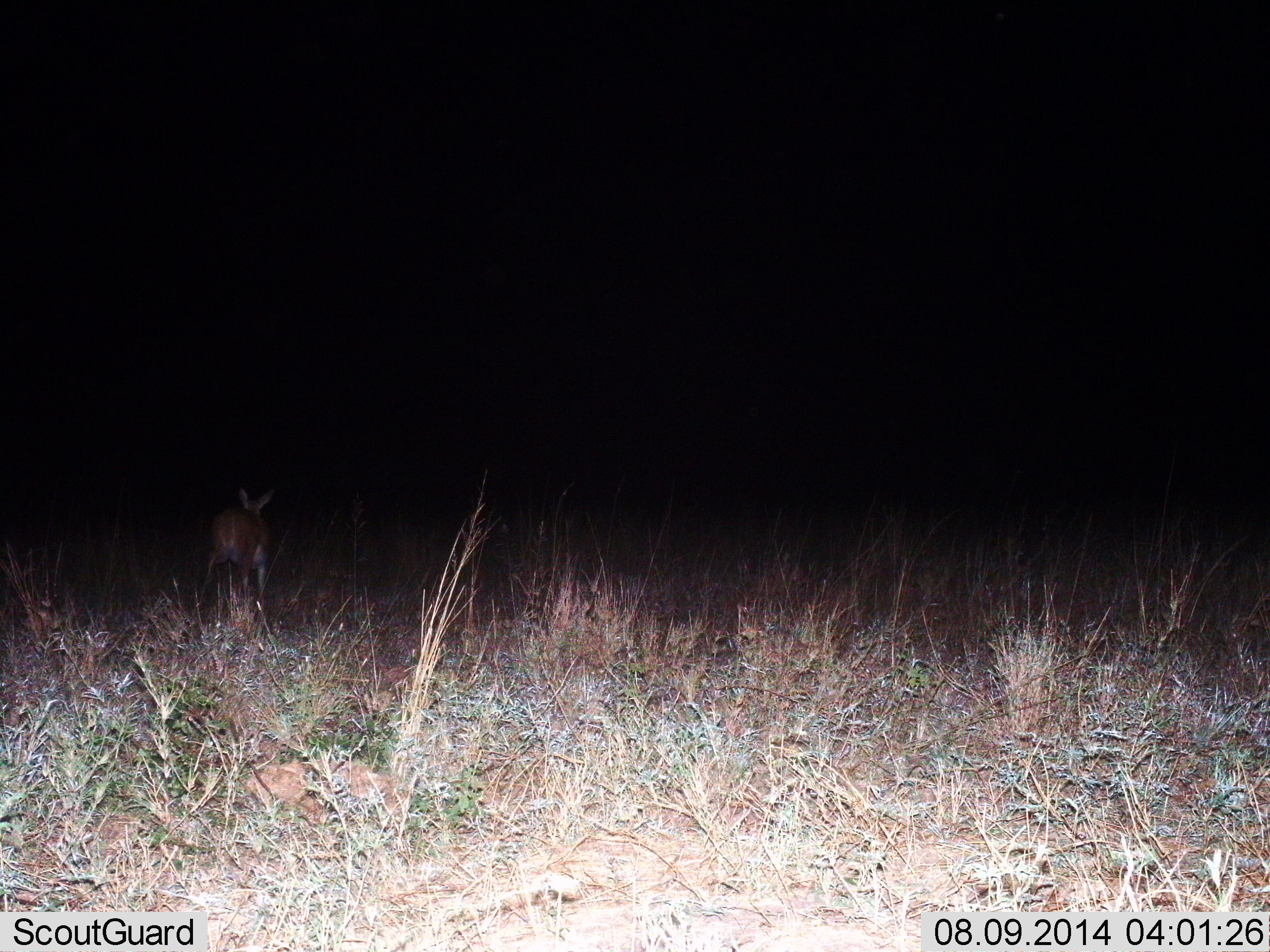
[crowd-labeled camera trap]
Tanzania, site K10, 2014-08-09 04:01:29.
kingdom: Animalia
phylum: Chordata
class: Mammalia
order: Artiodactyla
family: Bovidae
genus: Redunca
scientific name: Redunca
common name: reedbuck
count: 1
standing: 33%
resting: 0%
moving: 67%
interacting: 0%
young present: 0%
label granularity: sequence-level